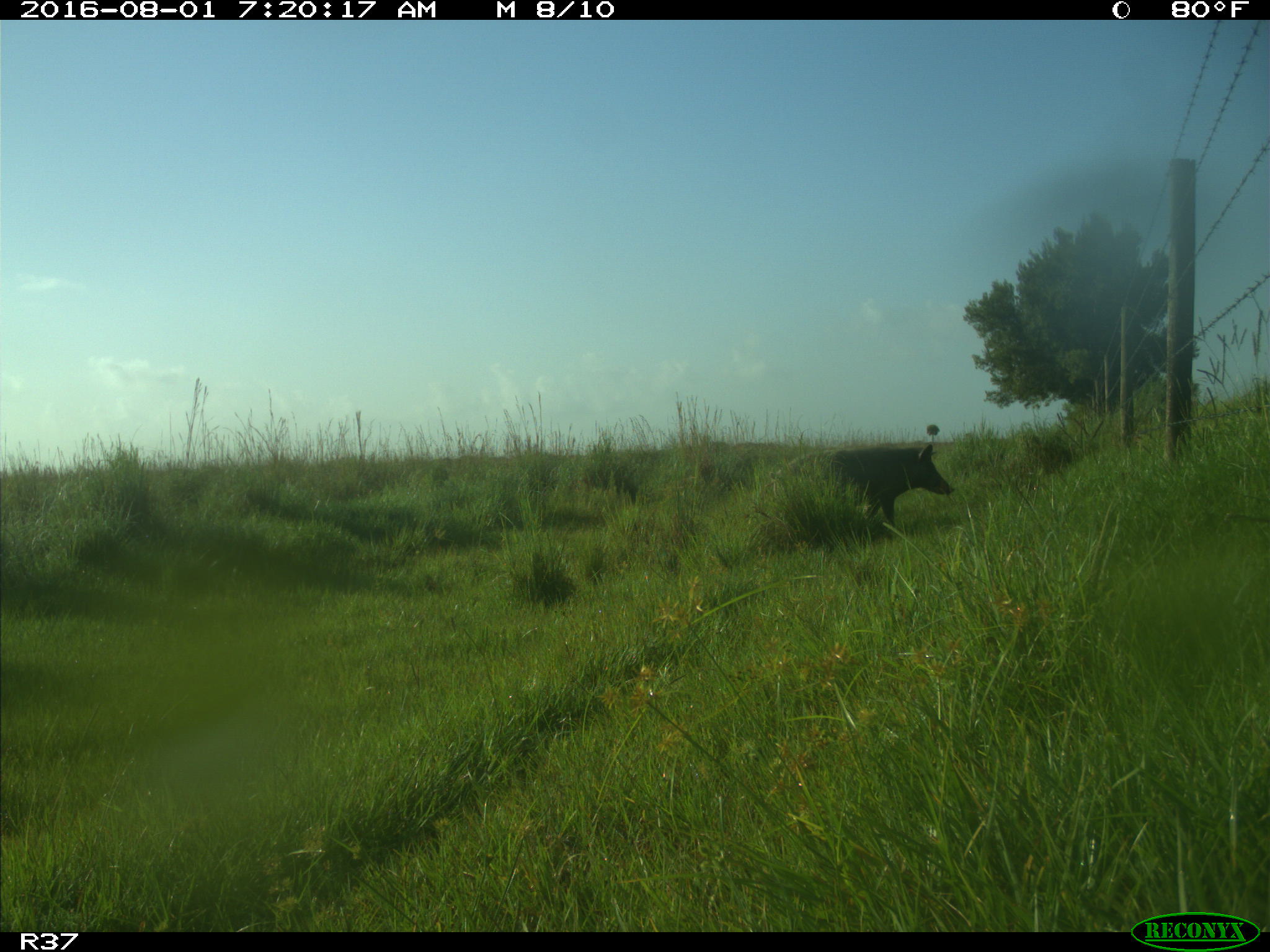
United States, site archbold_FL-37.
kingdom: Animalia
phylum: Chordata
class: Mammalia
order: Artiodactyla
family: Suidae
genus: Sus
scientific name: Sus scrofa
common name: wild boar